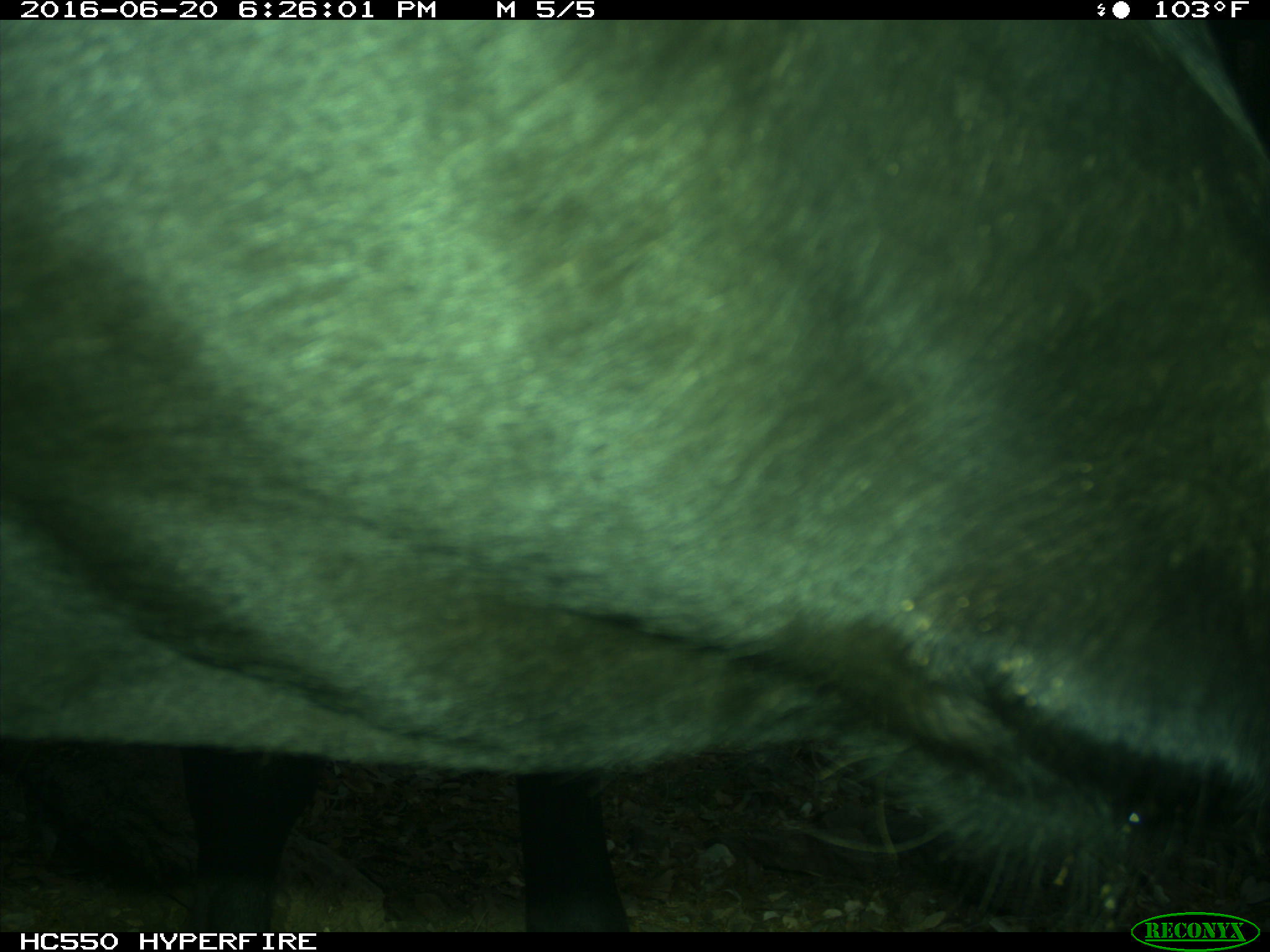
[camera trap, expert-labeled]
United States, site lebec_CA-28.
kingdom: Animalia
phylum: Chordata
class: Mammalia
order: Artiodactyla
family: Bovidae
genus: Bos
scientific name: Bos taurus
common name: domestic cow